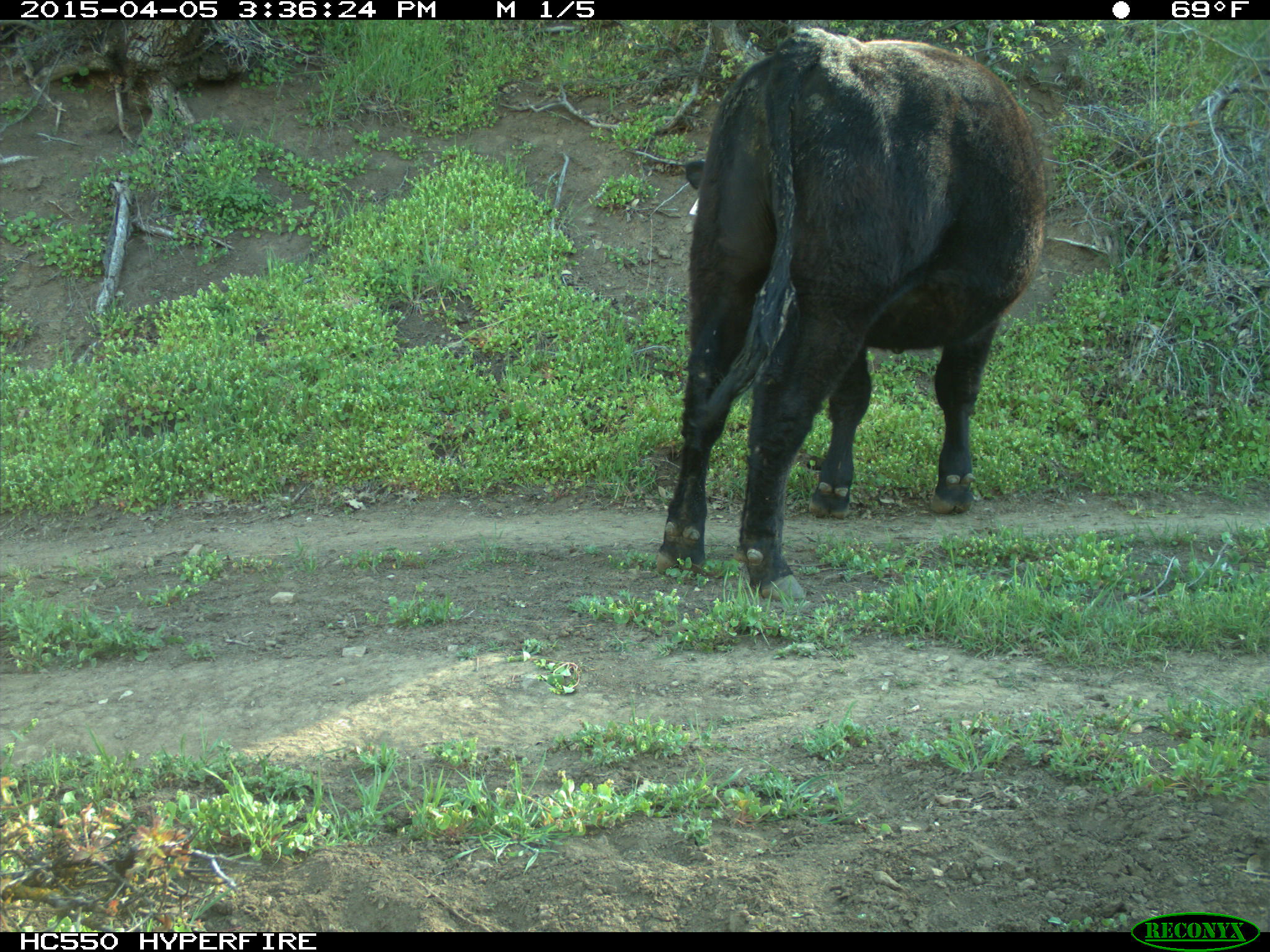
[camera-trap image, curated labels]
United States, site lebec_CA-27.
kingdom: Animalia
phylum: Chordata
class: Mammalia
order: Artiodactyla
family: Bovidae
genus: Bos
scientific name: Bos taurus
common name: domestic cow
Bos taurus (domestic cow).